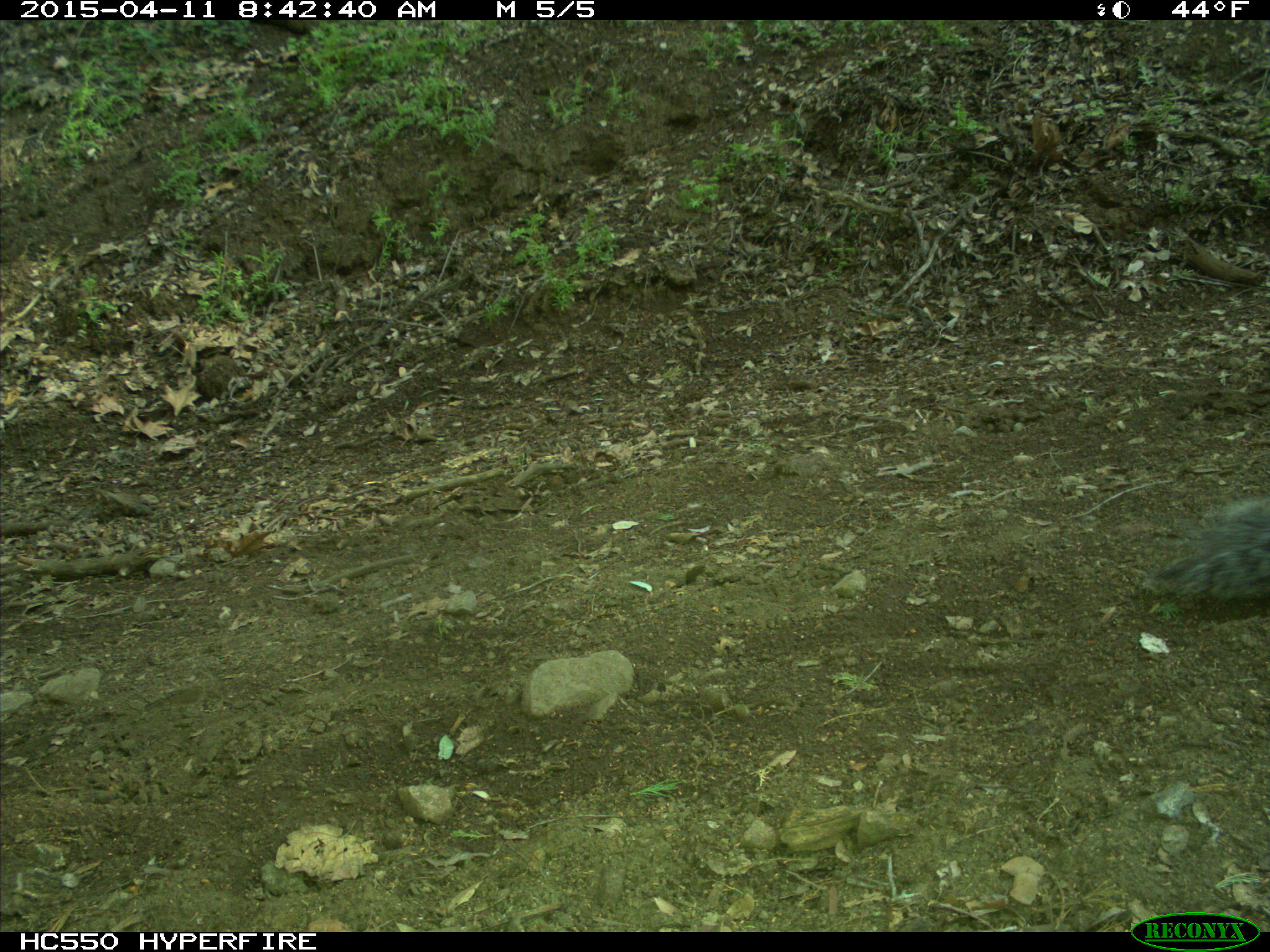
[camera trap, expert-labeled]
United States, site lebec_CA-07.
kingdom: Animalia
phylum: Chordata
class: Mammalia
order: Rodentia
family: Sciuridae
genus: Sciurus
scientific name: Sciurus carolinensis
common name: eastern gray squirrel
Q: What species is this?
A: Sciurus carolinensis (eastern gray squirrel).